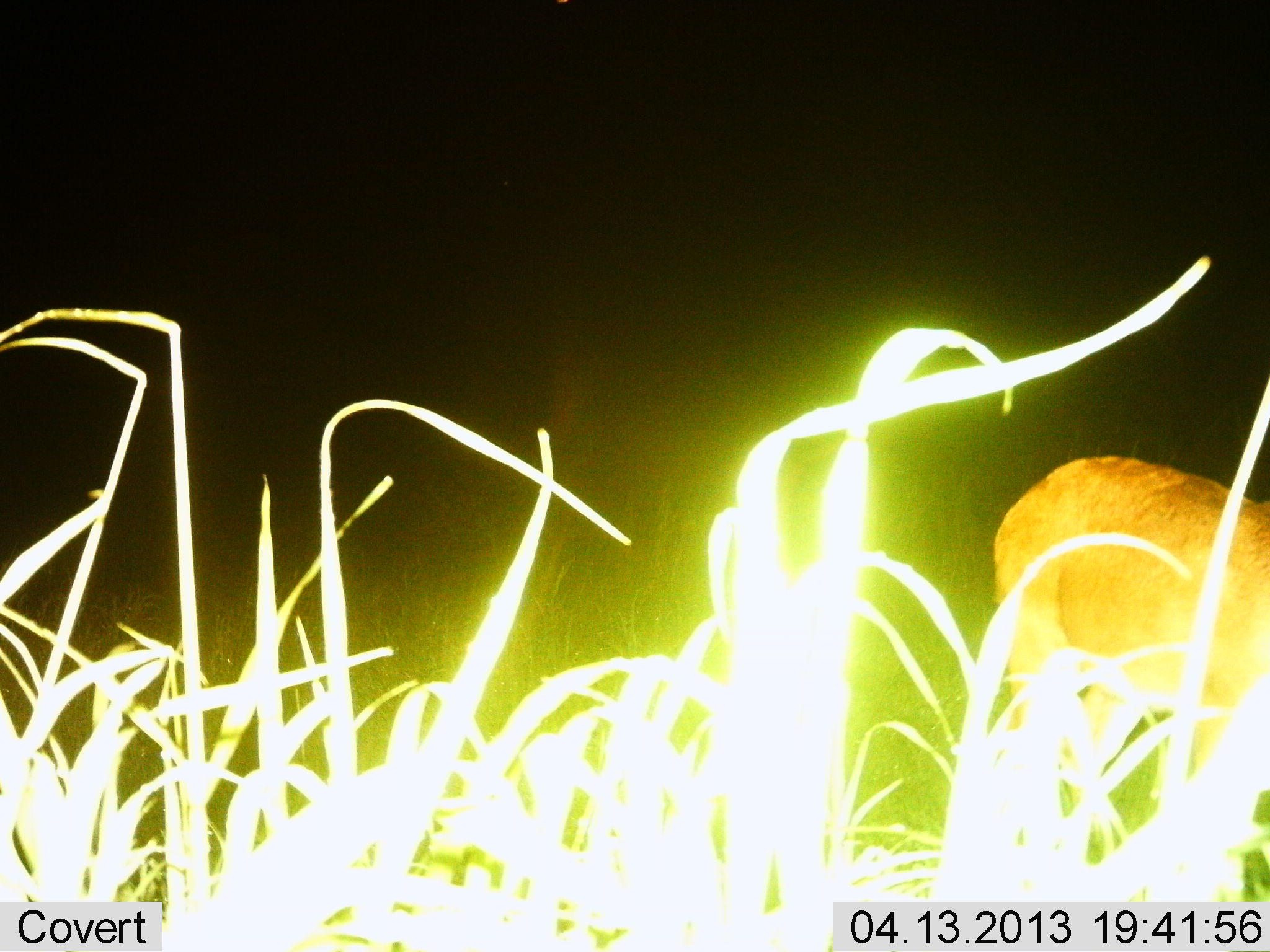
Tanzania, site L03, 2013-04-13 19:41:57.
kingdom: Animalia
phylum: Chordata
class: Mammalia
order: Artiodactyla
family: Bovidae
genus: Redunca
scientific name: Redunca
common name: reedbuck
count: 1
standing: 62%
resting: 0%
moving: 31%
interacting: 0%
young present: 0%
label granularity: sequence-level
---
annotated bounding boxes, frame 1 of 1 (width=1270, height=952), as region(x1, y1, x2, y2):
animal: region(987, 451, 1270, 809)